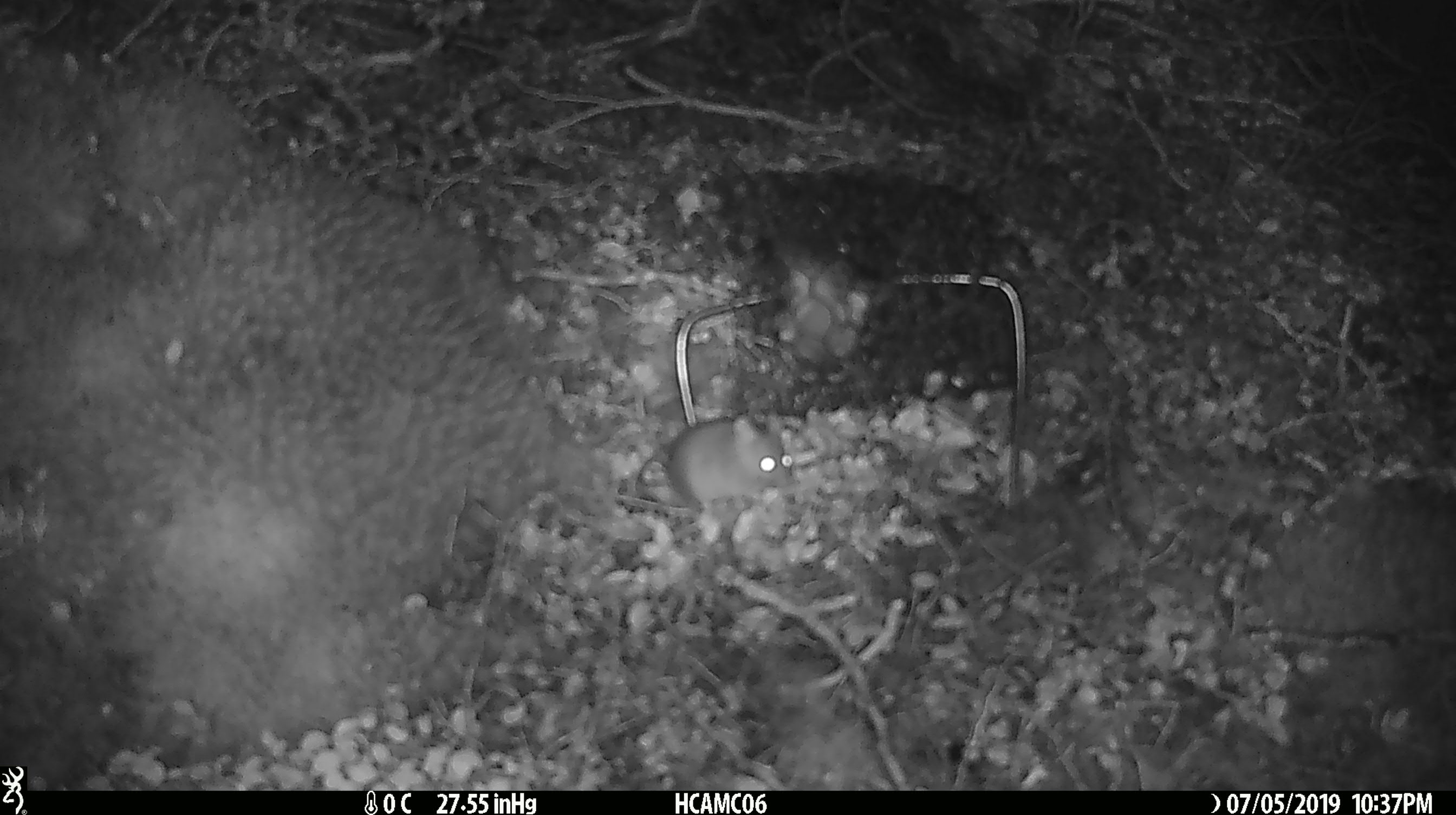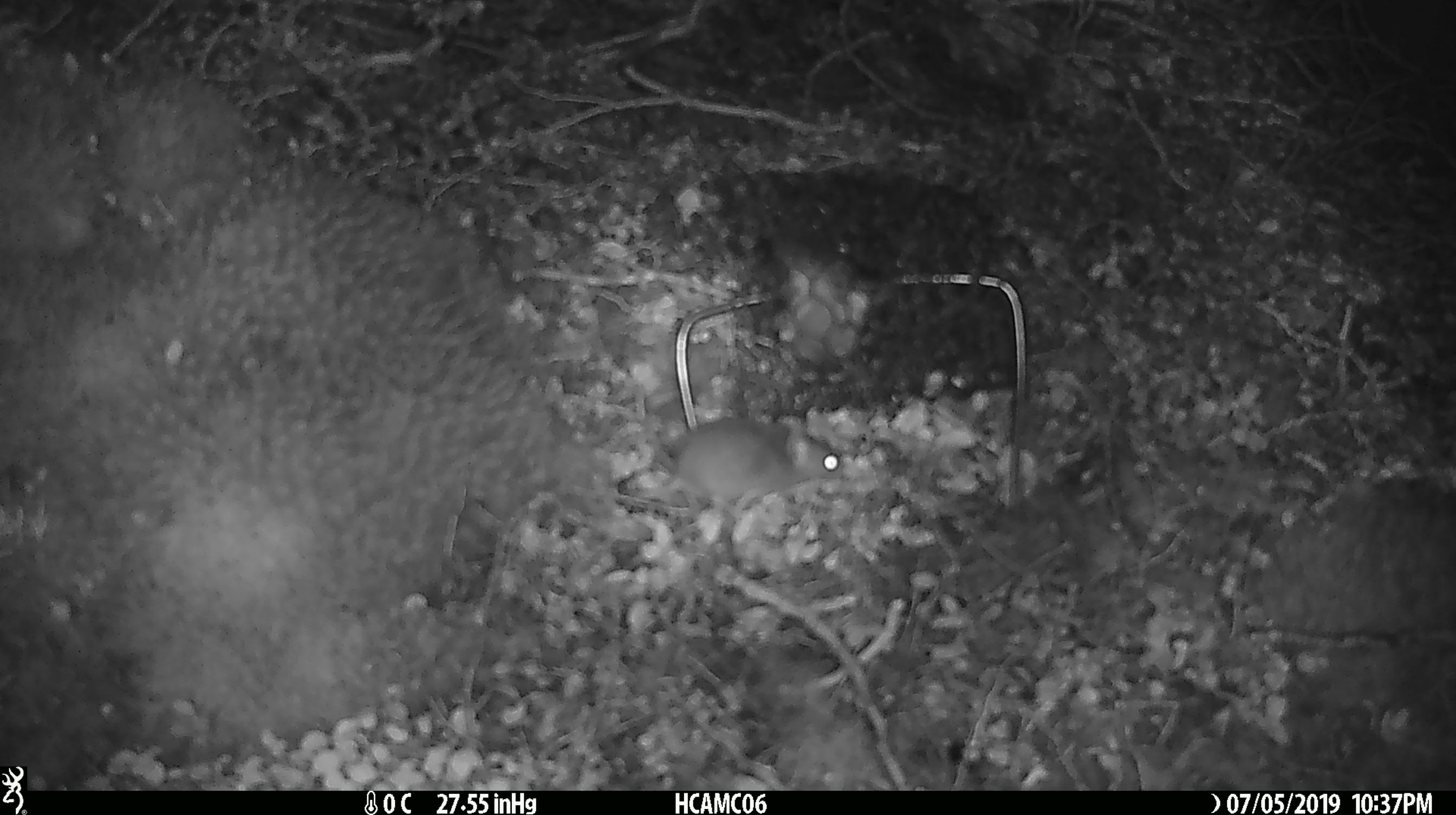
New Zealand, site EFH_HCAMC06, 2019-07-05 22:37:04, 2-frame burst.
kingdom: Animalia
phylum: Chordata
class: Mammalia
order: Rodentia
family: Muridae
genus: Mus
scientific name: Mus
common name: mouse